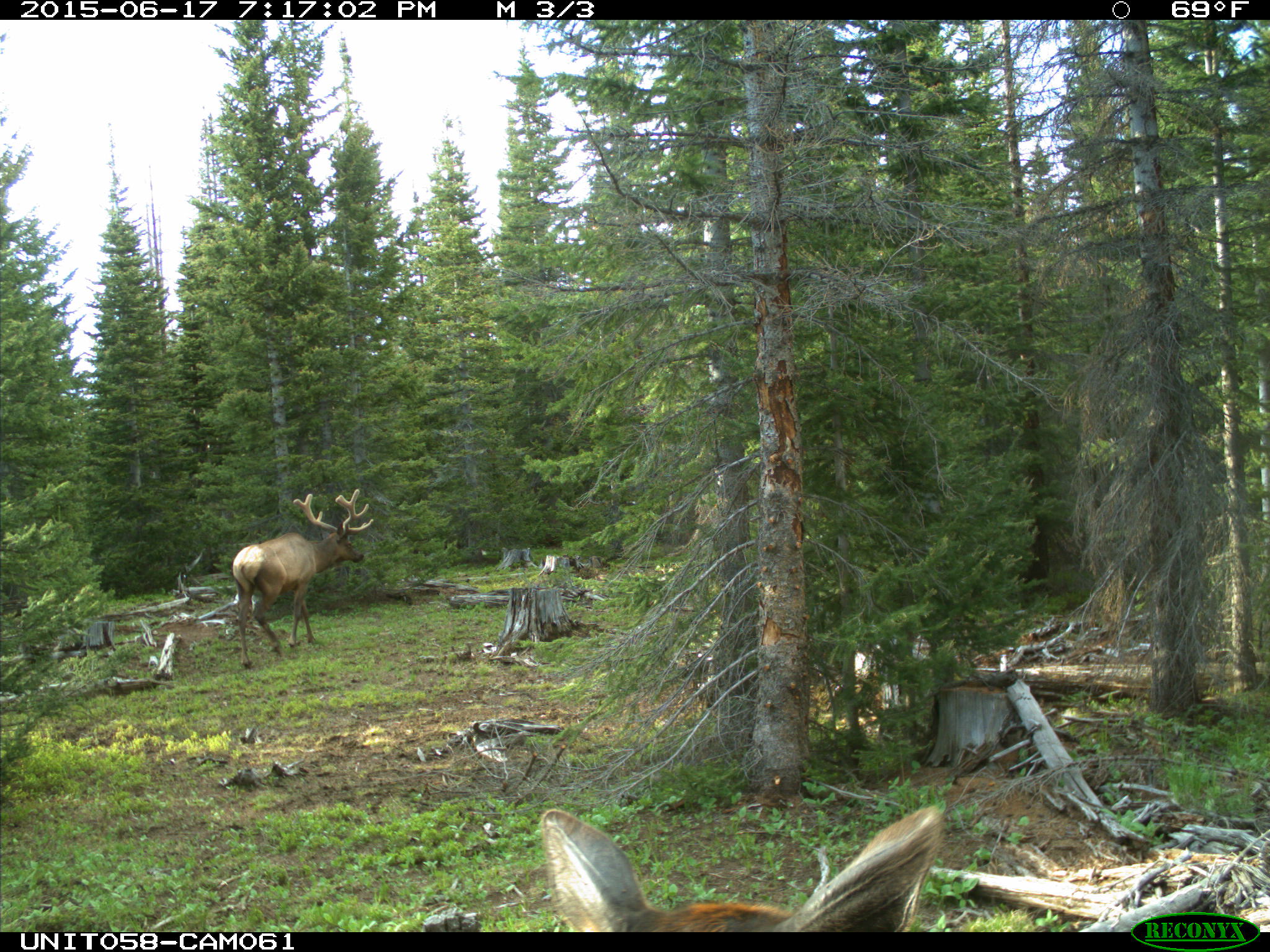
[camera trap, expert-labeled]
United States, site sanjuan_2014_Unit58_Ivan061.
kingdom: Animalia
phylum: Chordata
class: Mammalia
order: Artiodactyla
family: Cervidae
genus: Cervus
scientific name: Cervus elaphus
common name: red deer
Cervus elaphus (red deer).